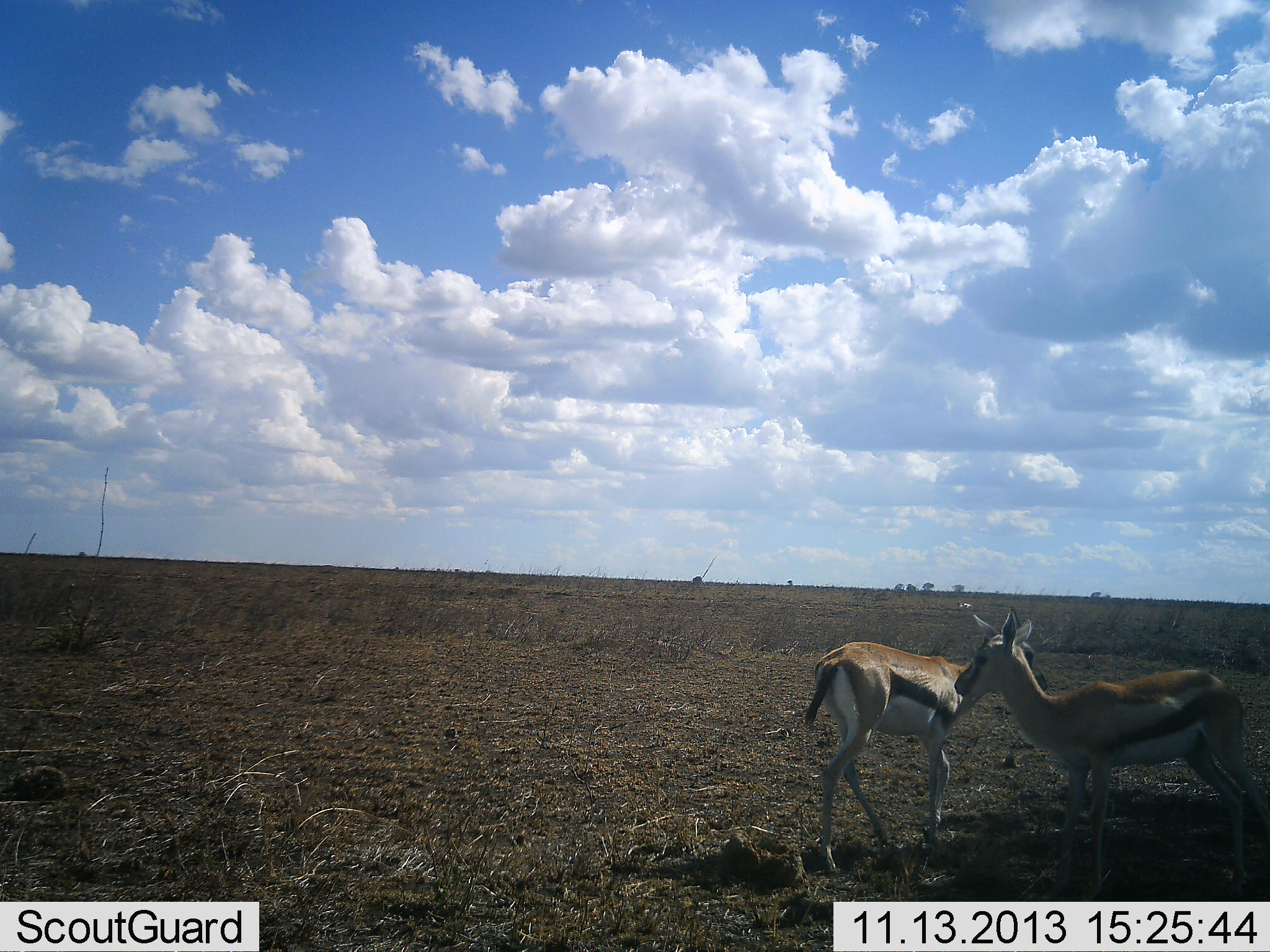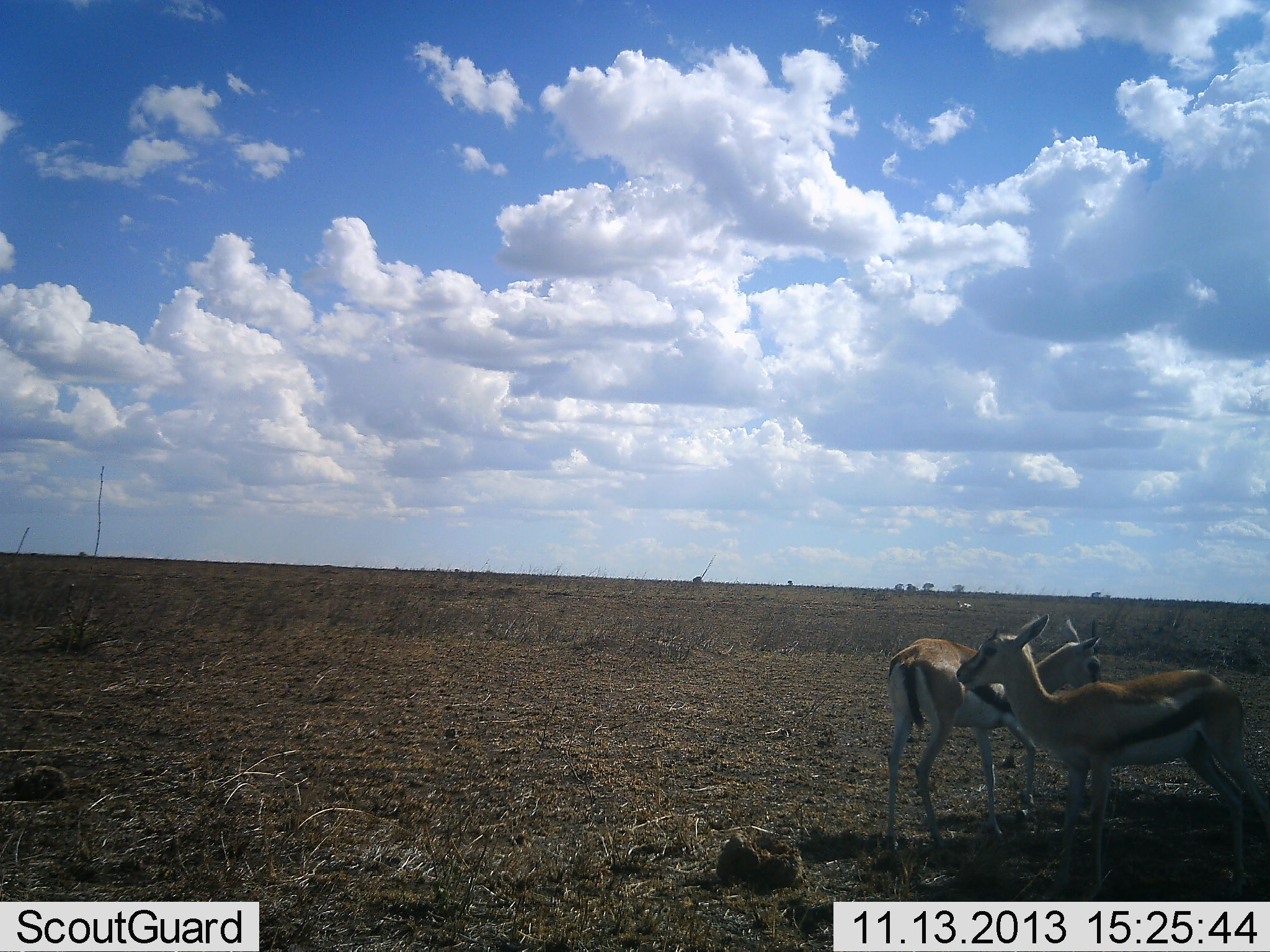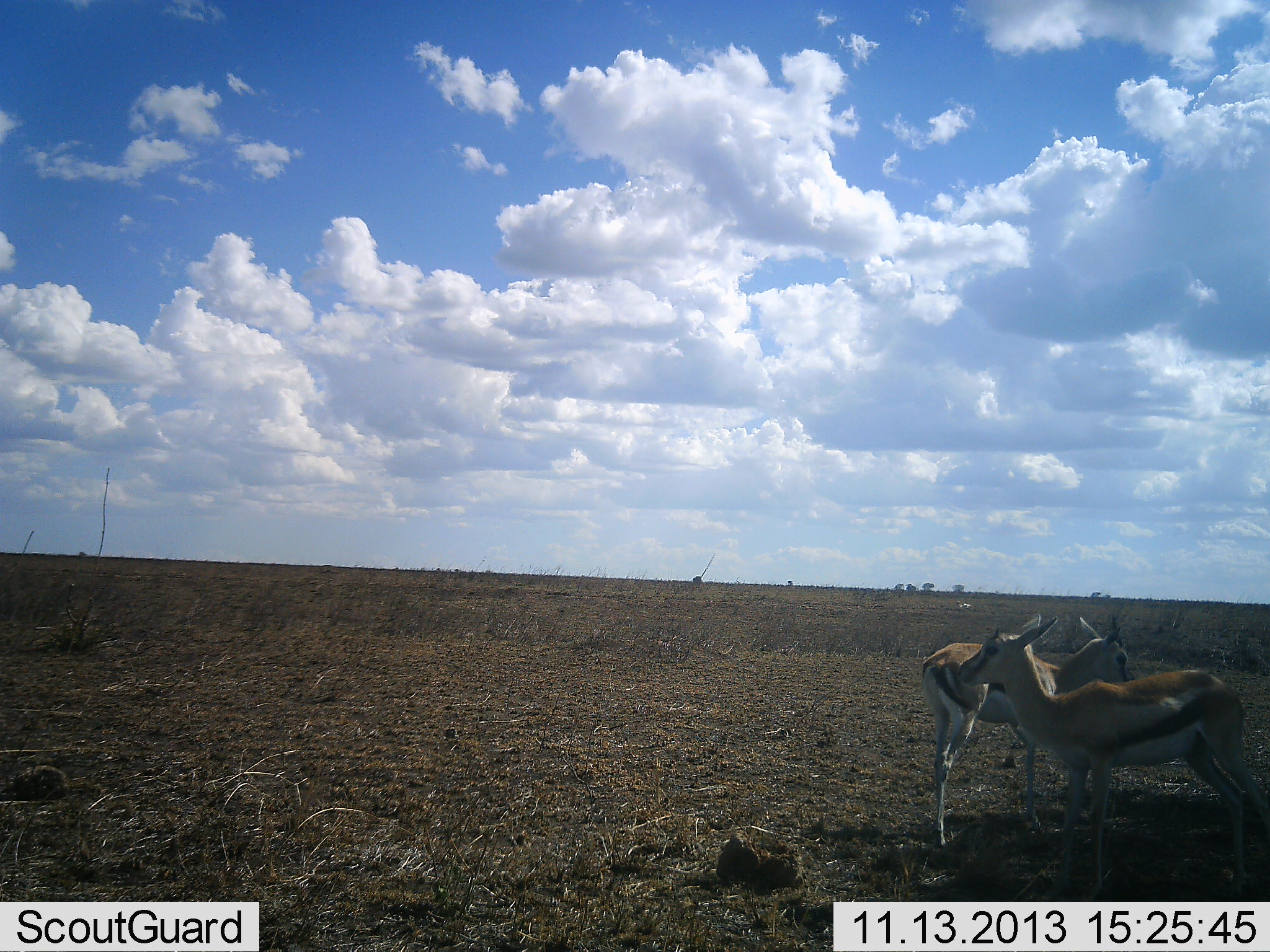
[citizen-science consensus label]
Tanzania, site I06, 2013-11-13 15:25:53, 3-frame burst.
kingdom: Animalia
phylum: Chordata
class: Mammalia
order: Artiodactyla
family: Bovidae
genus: Eudorcas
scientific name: Eudorcas thomsonii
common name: thomson's gazelle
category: gazellethomsons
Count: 2.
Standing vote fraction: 90%.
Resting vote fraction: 10%.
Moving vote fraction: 50%.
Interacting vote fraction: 20%.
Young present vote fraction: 0%.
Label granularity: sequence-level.